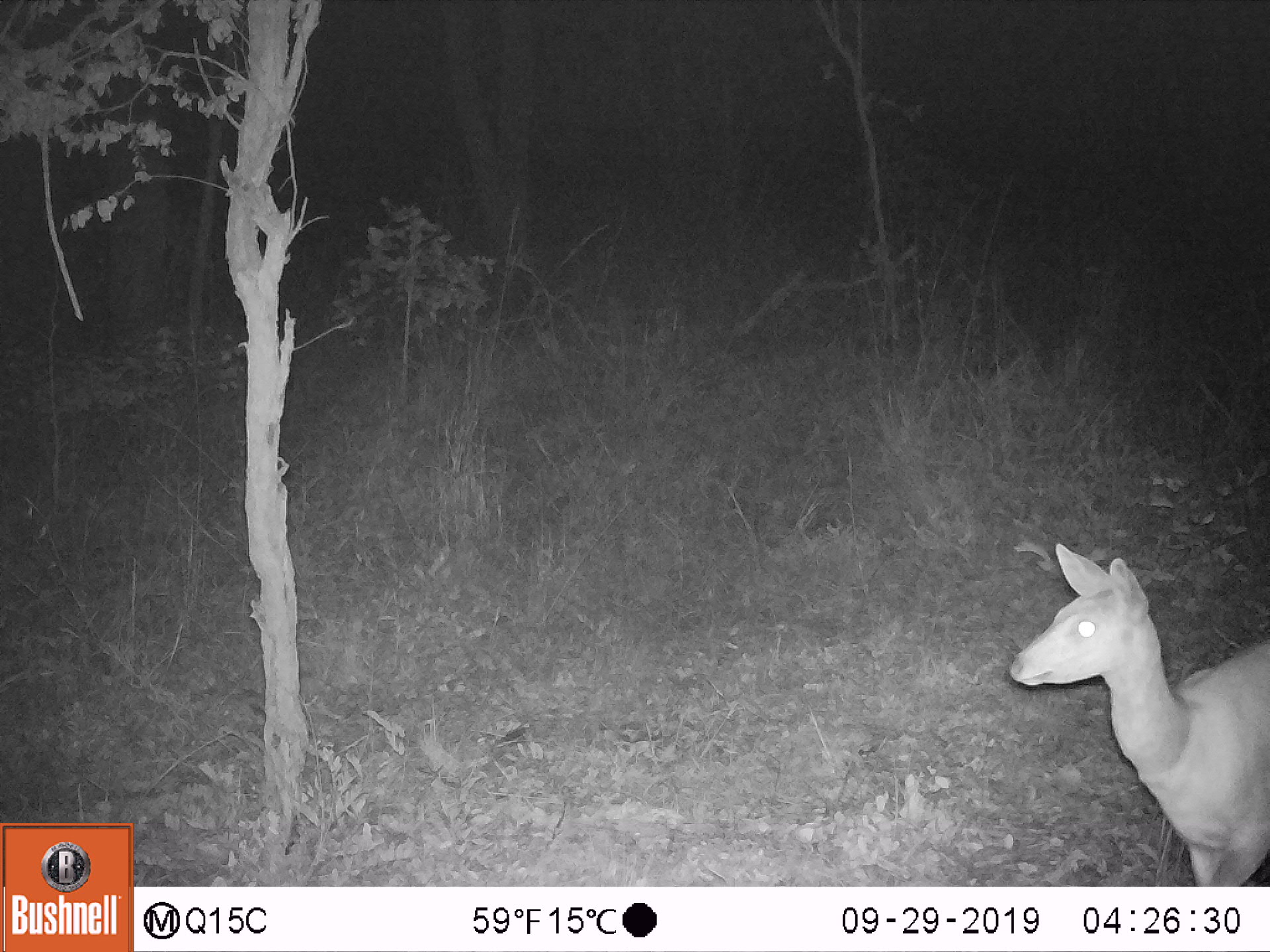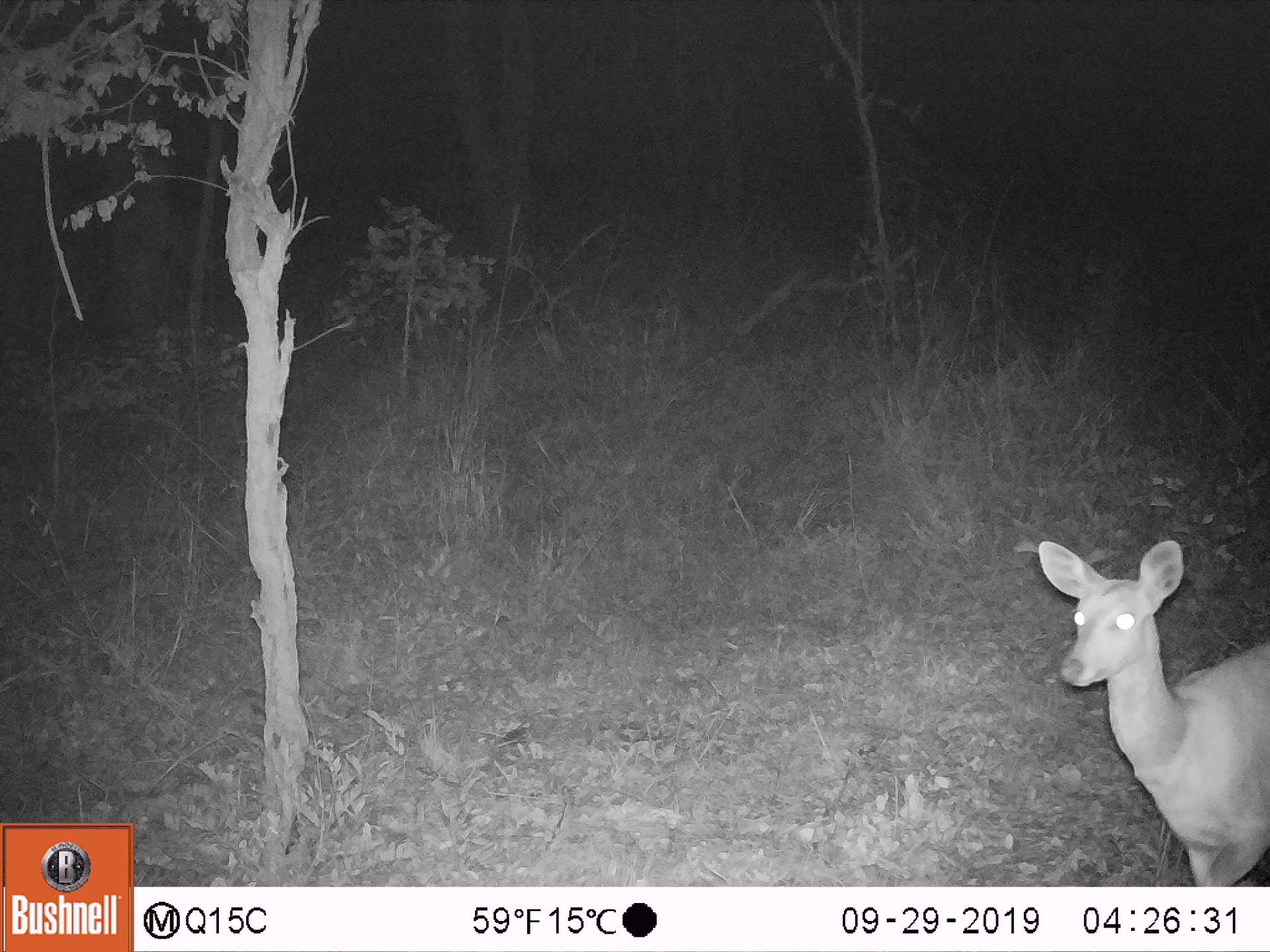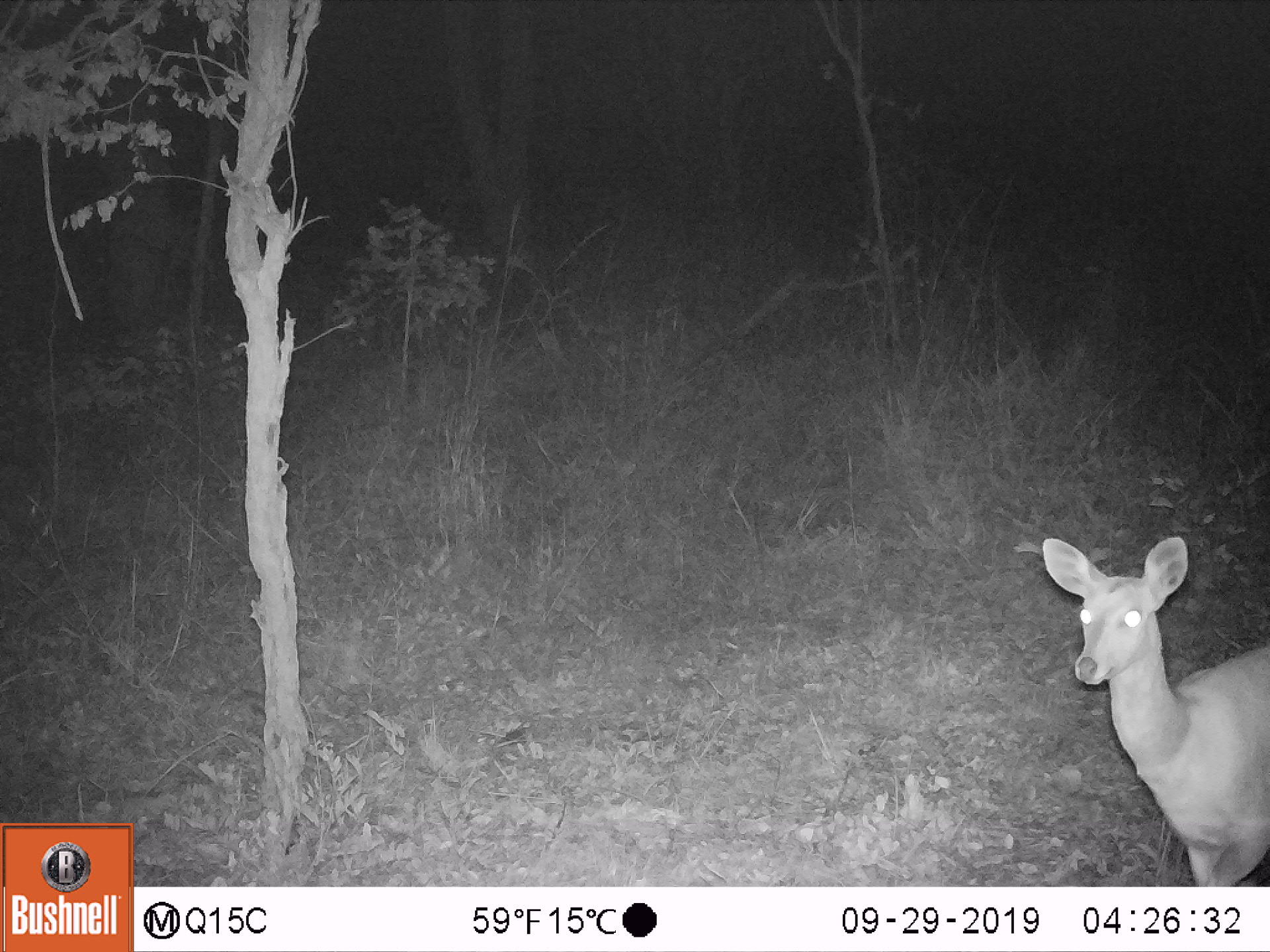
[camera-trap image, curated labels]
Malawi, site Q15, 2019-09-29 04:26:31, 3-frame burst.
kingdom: Animalia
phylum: Chordata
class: Mammalia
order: Artiodactyla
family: Bovidae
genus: Tragelaphus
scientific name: Tragelaphus sylvaticus sylvaticus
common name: cape bushbuck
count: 1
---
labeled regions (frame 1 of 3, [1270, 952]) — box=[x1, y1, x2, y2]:
cape bushbuck: box=[1002, 532, 1263, 876]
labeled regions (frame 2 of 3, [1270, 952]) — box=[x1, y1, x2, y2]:
cape bushbuck: box=[1030, 529, 1263, 877]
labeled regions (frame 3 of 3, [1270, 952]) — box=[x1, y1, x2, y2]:
cape bushbuck: box=[1039, 536, 1262, 873]